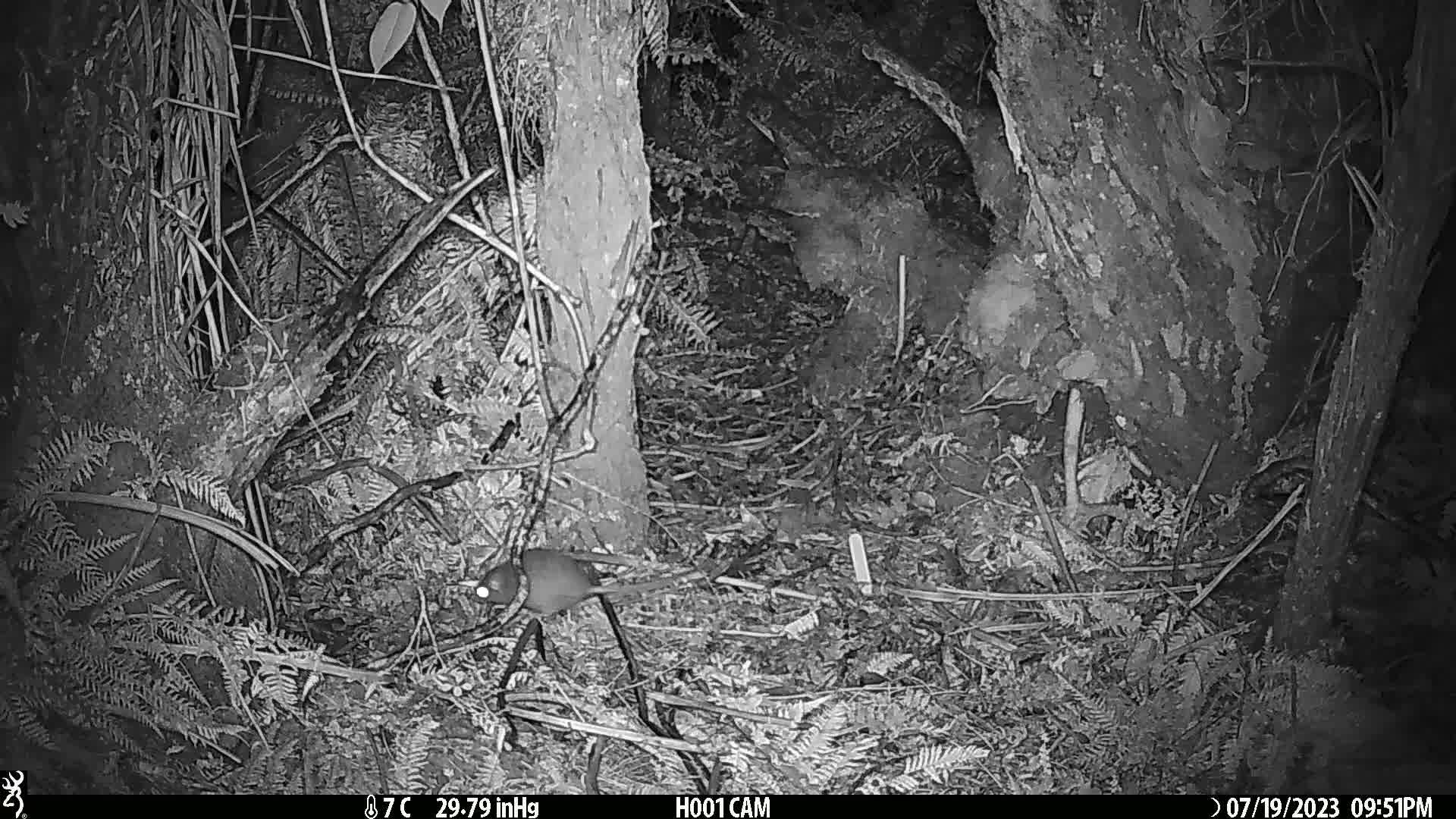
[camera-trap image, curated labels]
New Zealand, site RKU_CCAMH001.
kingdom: Animalia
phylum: Chordata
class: Mammalia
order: Rodentia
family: Muridae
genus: Rattus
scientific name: Rattus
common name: rat